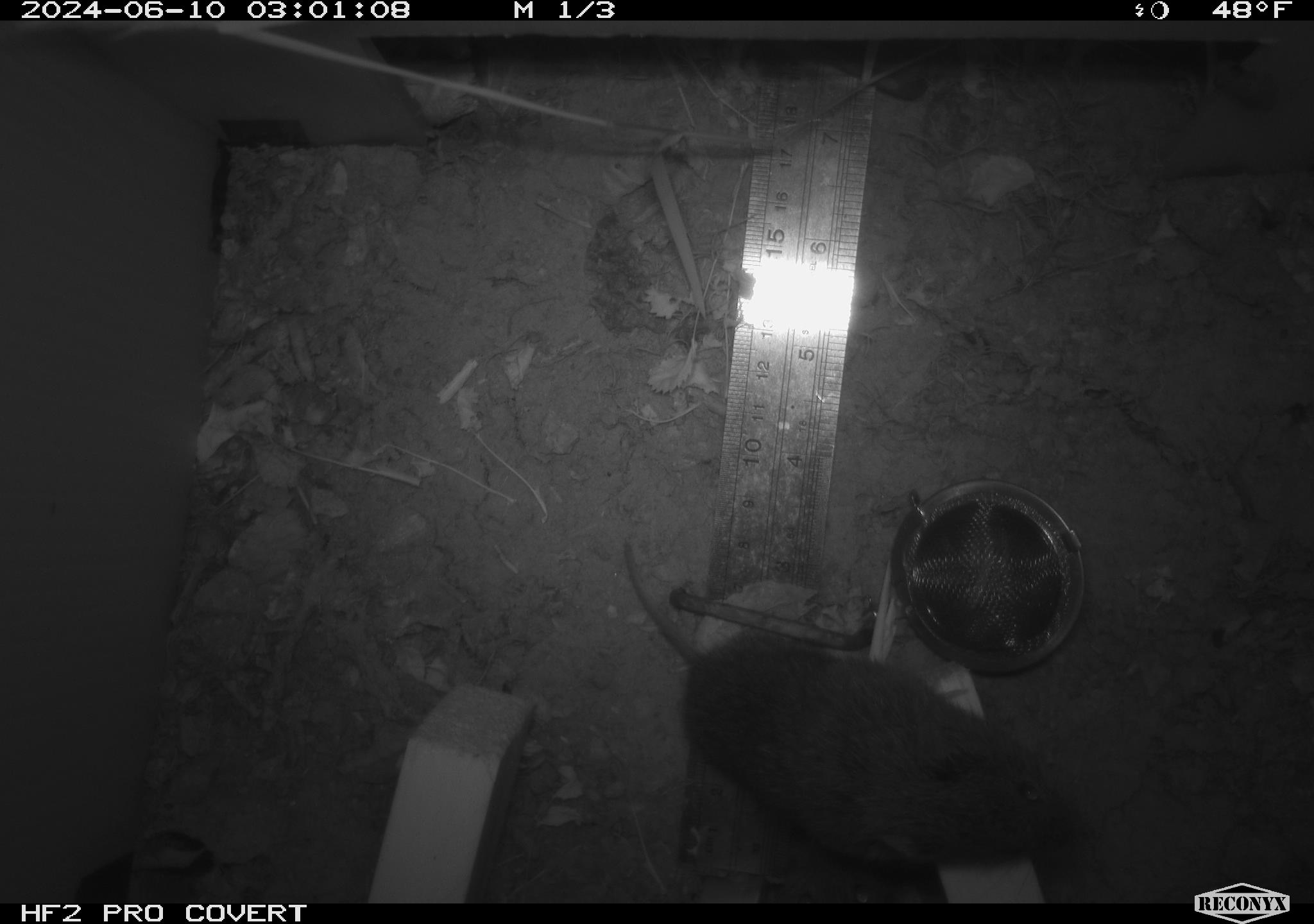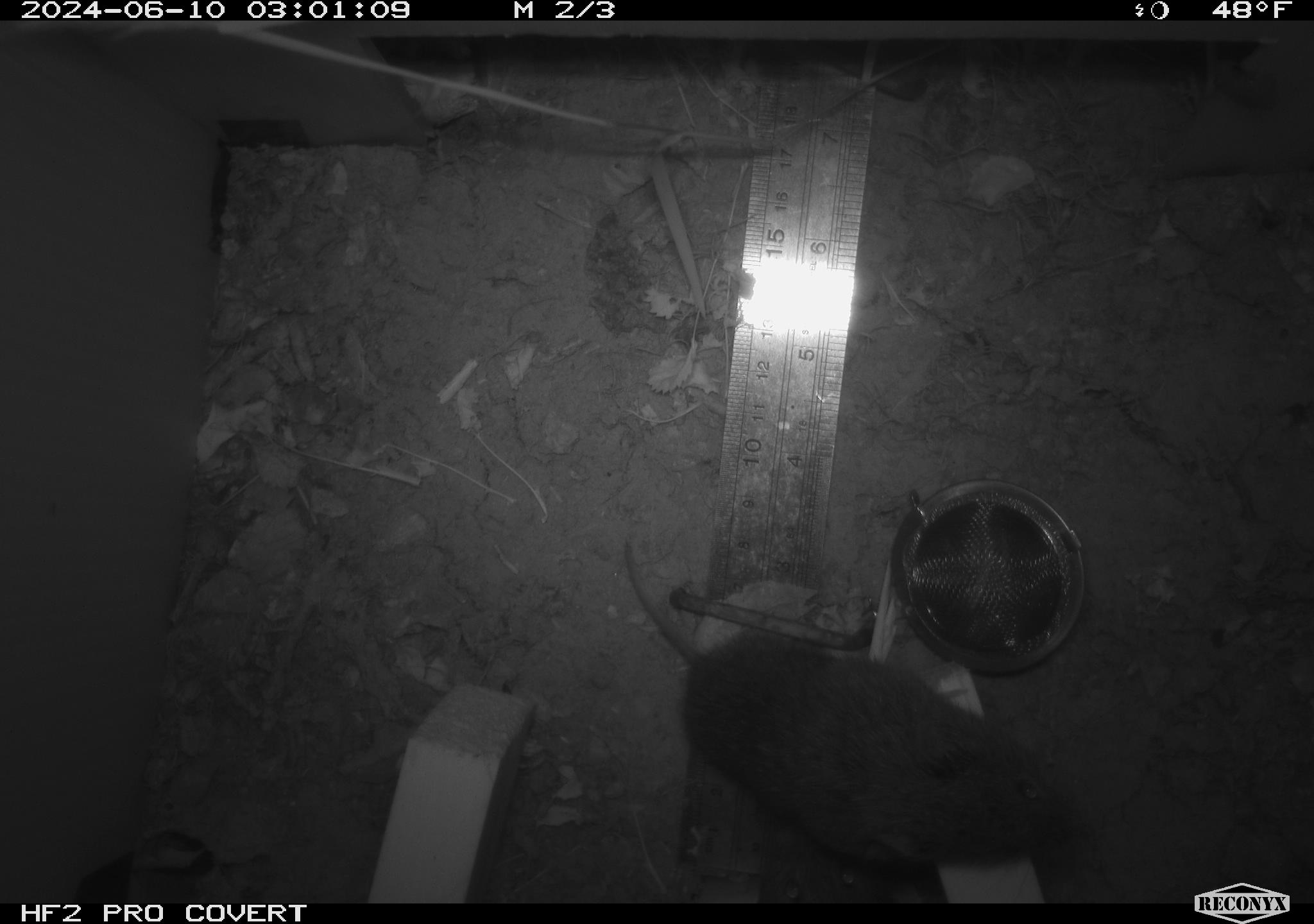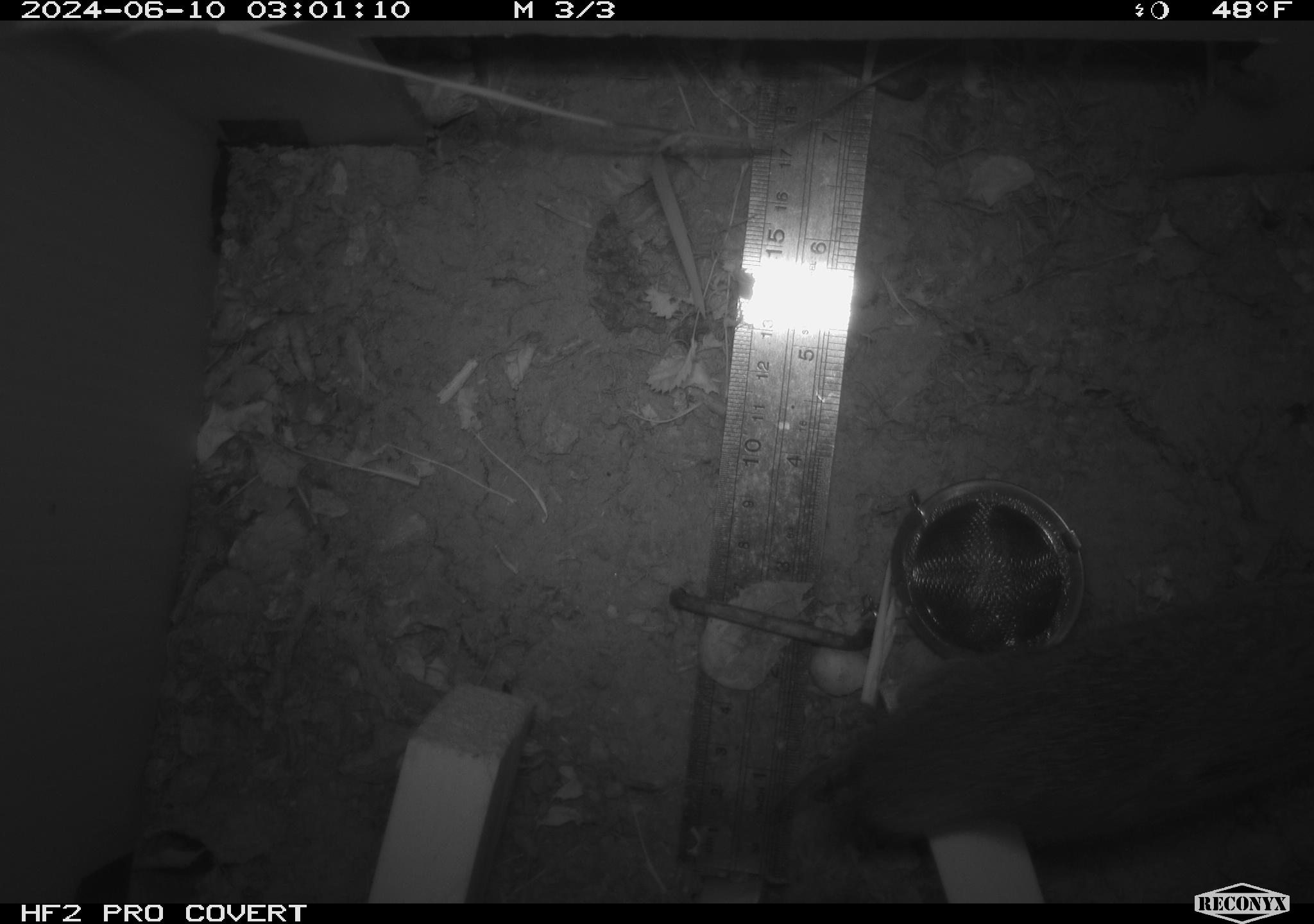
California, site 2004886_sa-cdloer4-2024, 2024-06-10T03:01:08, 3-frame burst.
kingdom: Animalia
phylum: Chordata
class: Mammalia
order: Rodentia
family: Cricetidae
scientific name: Arvicolinae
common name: voles, lemmings, and muskrats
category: arvicolinae subfamily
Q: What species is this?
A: Arvicolinae subfamily (voles, lemmings, and muskrats) (Arvicolinae).